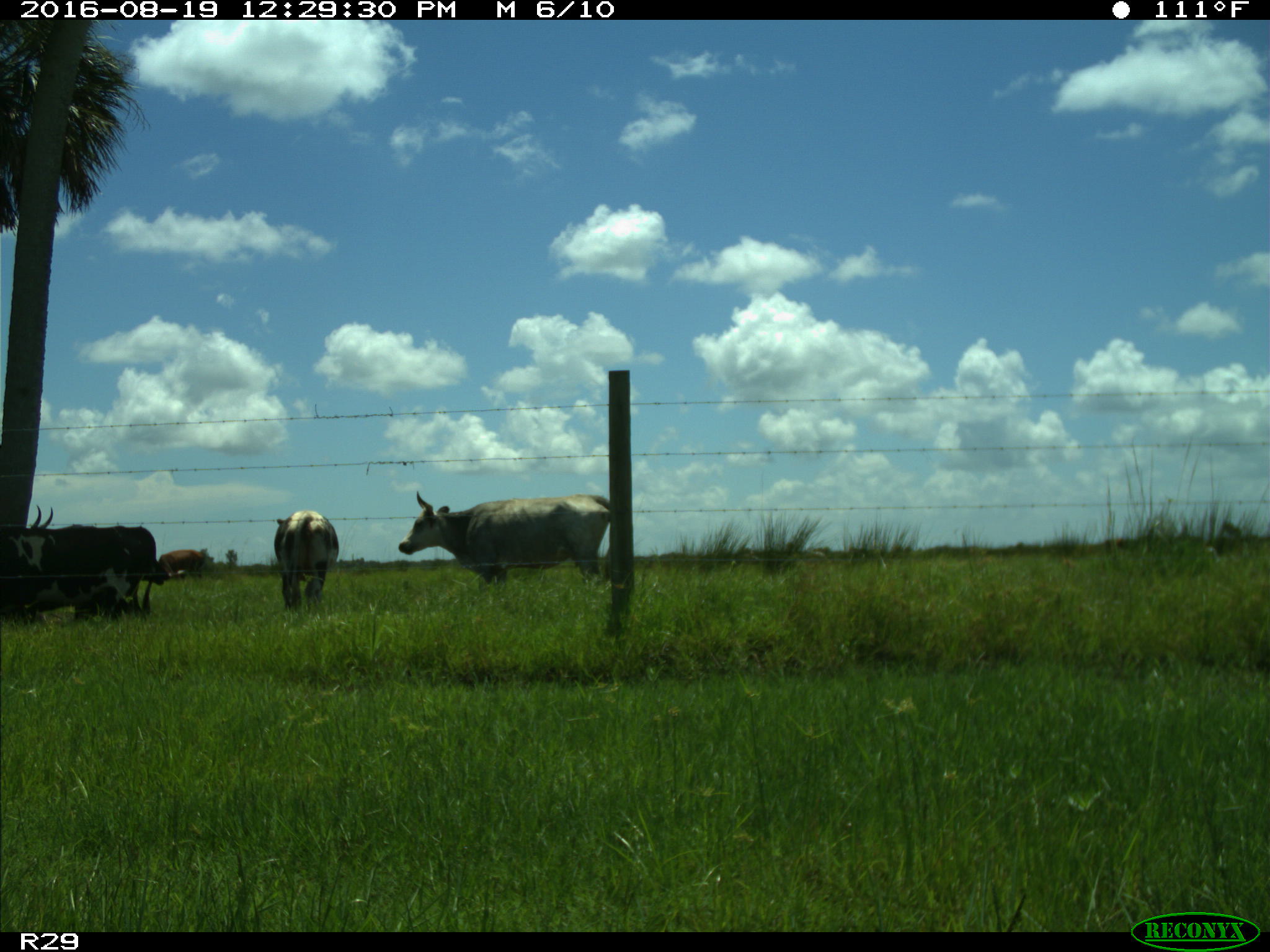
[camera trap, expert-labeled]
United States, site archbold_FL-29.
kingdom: Animalia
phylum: Chordata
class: Mammalia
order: Artiodactyla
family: Bovidae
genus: Bos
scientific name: Bos taurus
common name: domestic cow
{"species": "Bos taurus (domestic cow)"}